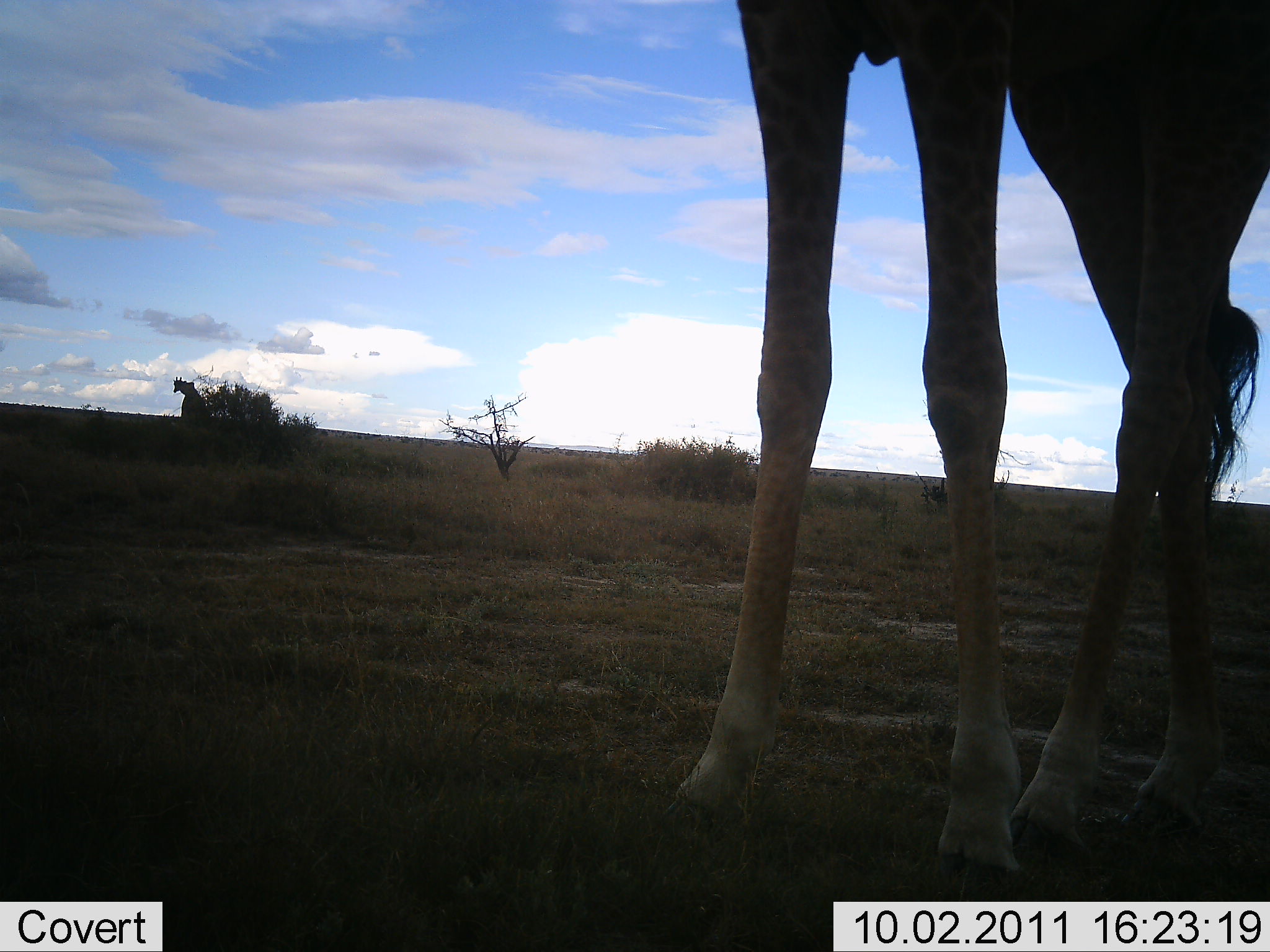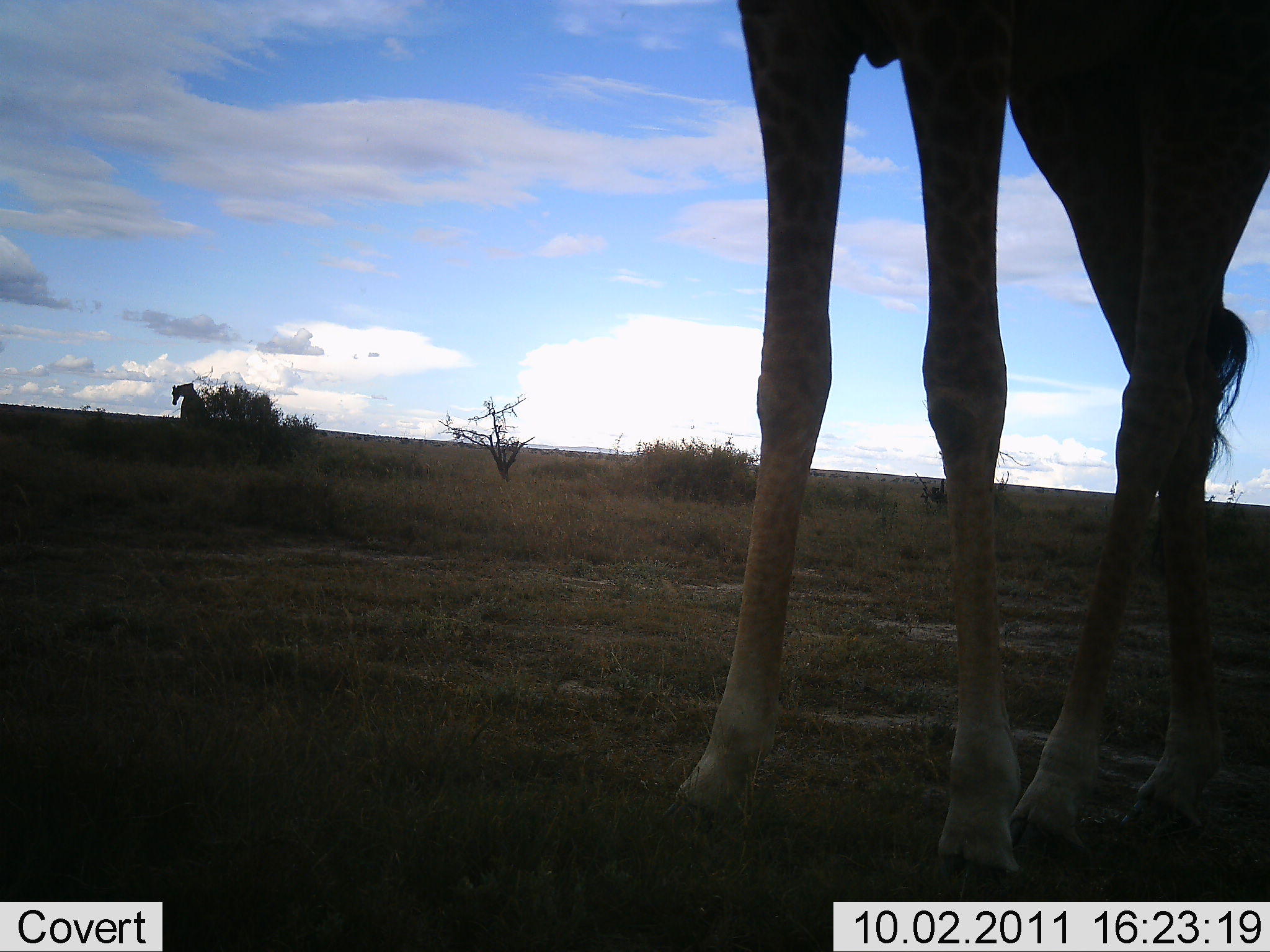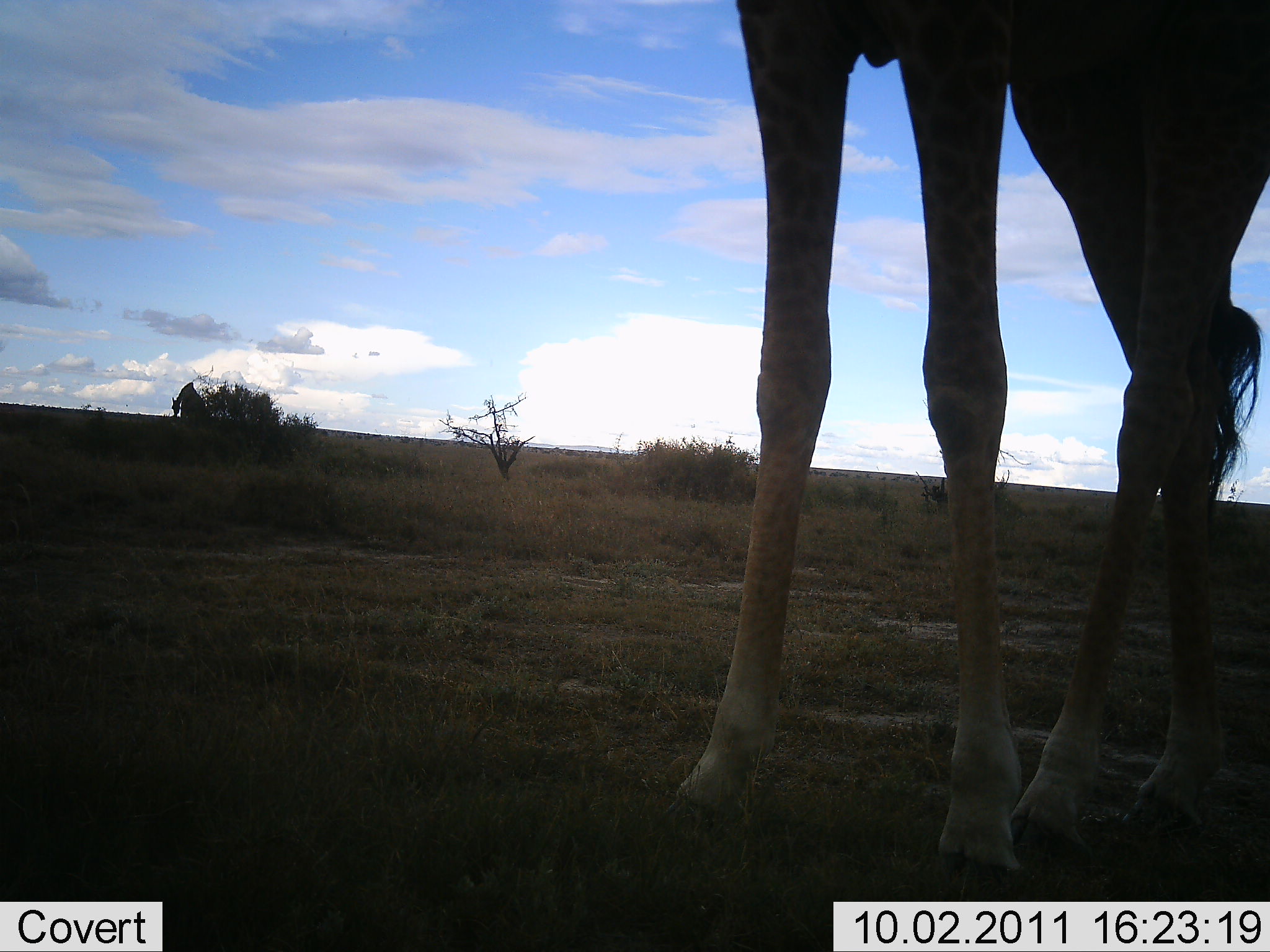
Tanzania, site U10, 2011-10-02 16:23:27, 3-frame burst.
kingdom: Animalia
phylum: Chordata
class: Mammalia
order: Artiodactyla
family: Giraffidae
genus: Giraffa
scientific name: Giraffa camelopardalis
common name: giraffe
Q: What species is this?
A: Giraffe (Giraffa camelopardalis).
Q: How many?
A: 2.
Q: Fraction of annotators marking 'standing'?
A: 93%.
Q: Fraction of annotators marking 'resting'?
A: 0%.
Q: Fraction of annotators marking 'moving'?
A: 7%.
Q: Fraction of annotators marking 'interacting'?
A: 0%.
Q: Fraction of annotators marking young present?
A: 0%.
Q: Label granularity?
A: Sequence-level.